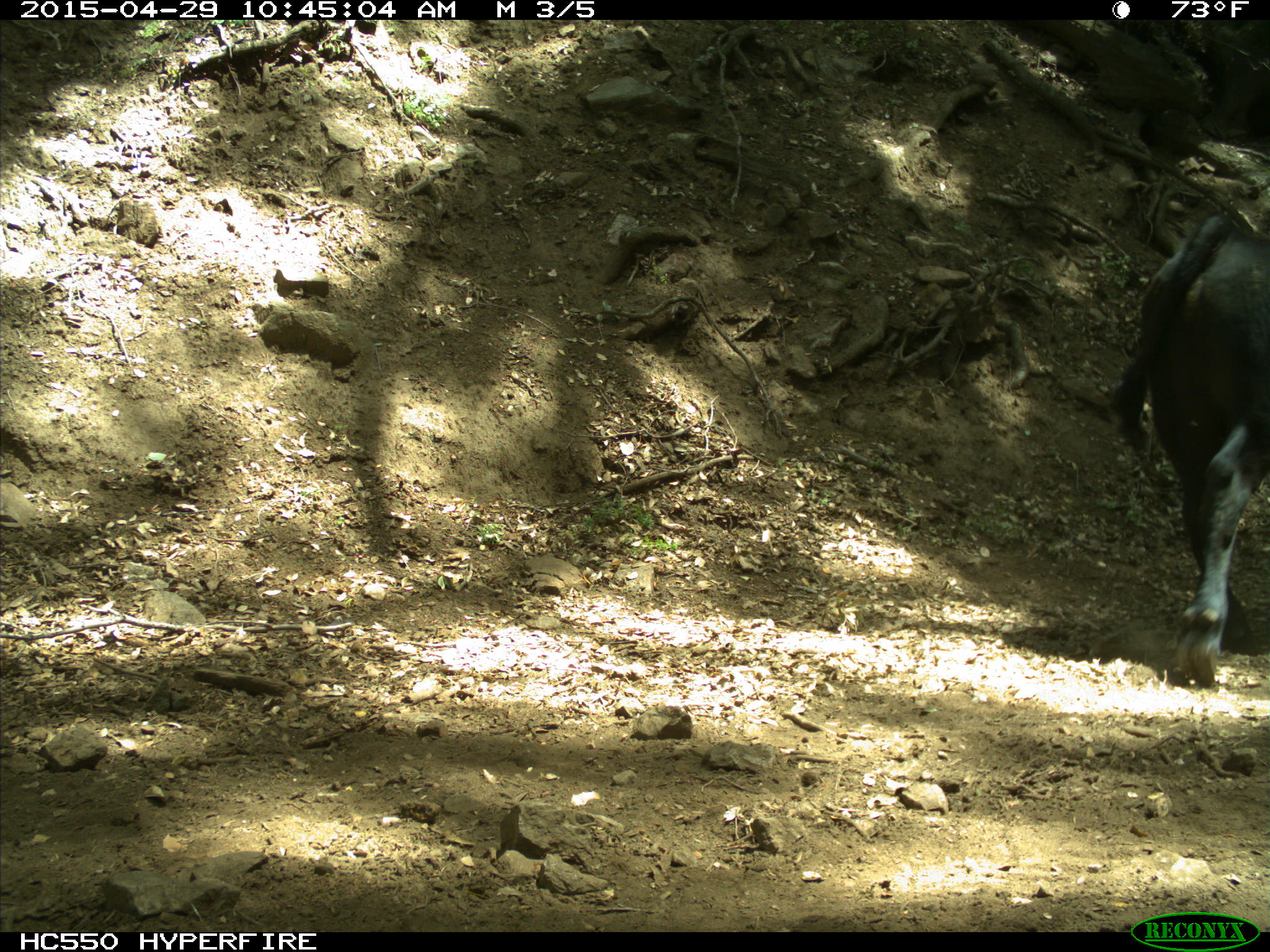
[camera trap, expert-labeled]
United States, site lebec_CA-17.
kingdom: Animalia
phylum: Chordata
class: Mammalia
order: Artiodactyla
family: Bovidae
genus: Bos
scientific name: Bos taurus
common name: domestic cow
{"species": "Bos taurus (domestic cow)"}